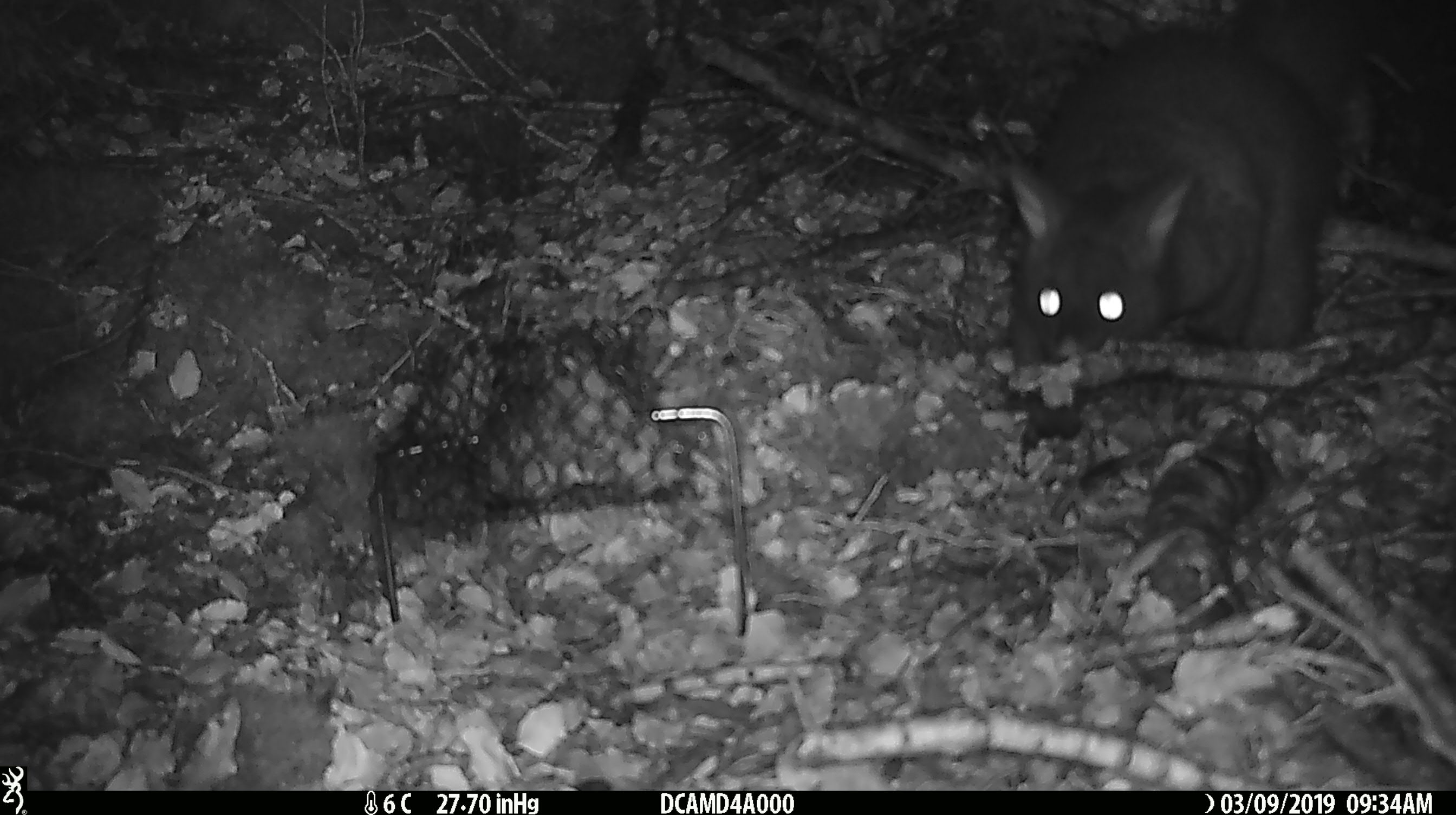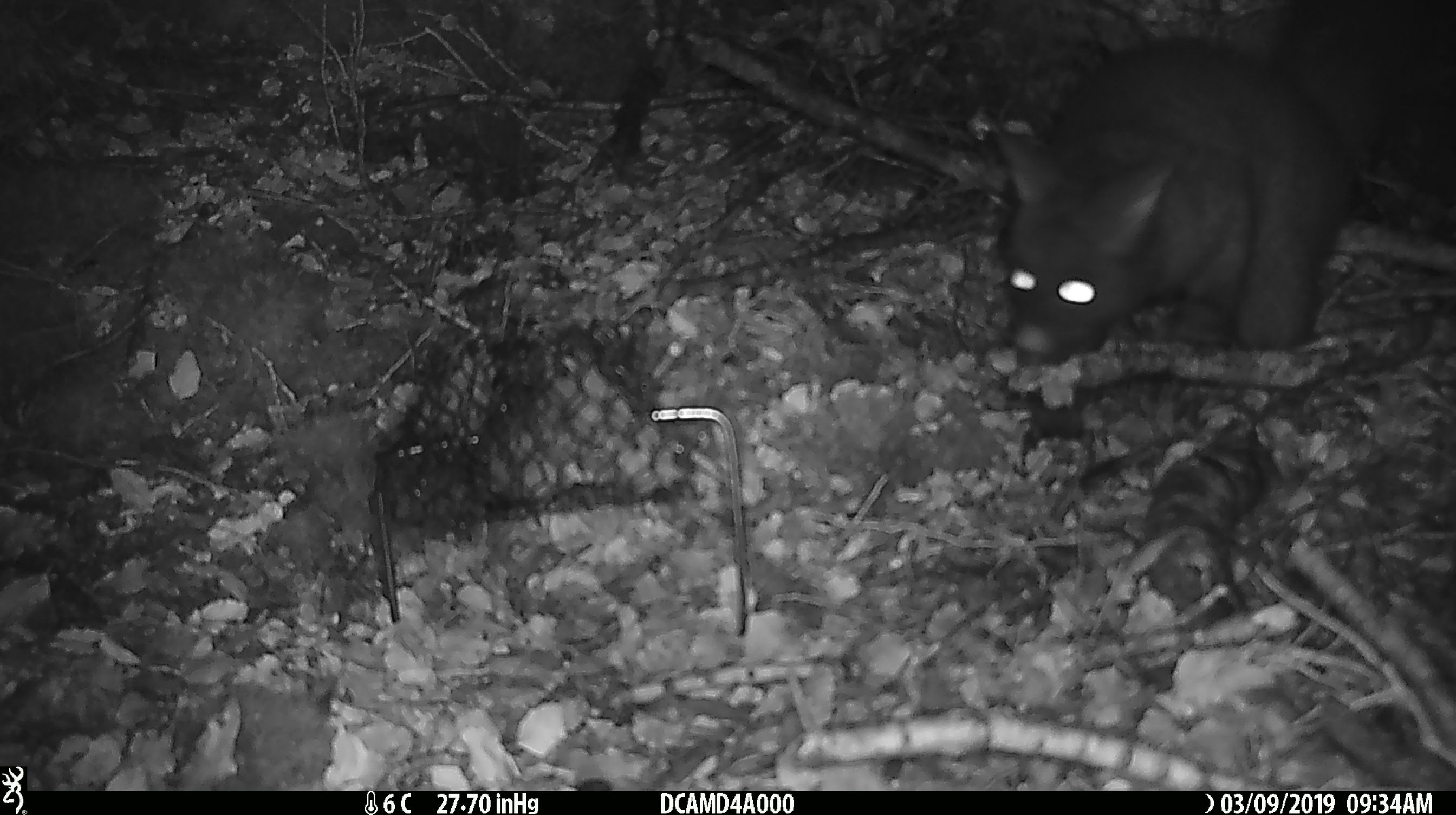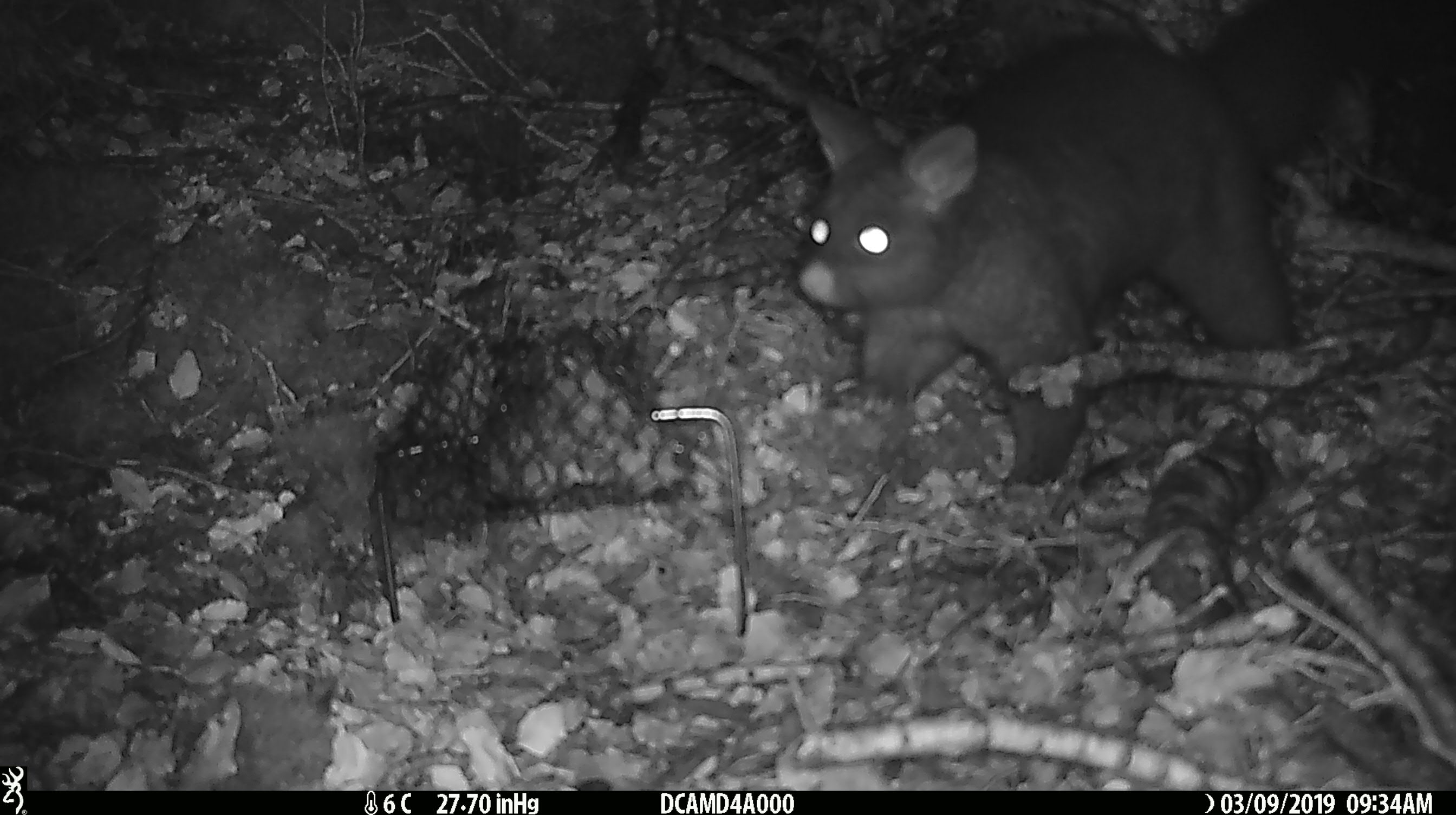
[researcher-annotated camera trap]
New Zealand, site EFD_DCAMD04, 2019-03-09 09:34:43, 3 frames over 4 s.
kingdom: Animalia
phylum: Chordata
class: Mammalia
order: Diprotodontia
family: Phalangeridae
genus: Trichosurus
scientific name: Trichosurus vulpecula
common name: common brushtail possum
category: possum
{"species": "possum (common brushtail possum) (Trichosurus vulpecula)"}